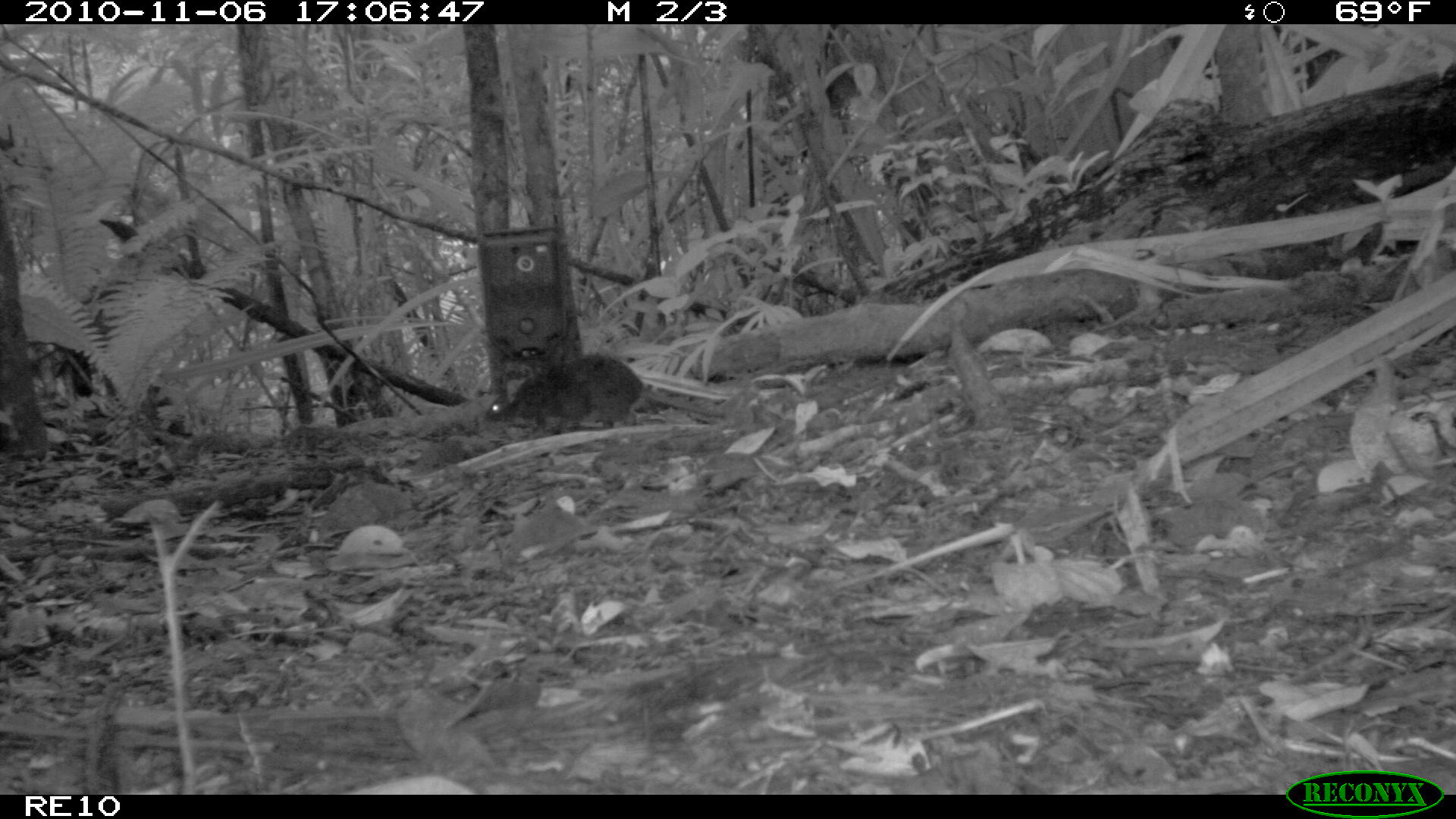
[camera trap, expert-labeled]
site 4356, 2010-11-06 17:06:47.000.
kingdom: Animalia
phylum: Chordata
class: Mammalia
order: Rodentia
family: Muridae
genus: Rattus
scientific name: Rattus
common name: rodent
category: unknown rat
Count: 1.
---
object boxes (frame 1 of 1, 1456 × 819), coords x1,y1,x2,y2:
unknown rat: 483,353,726,435